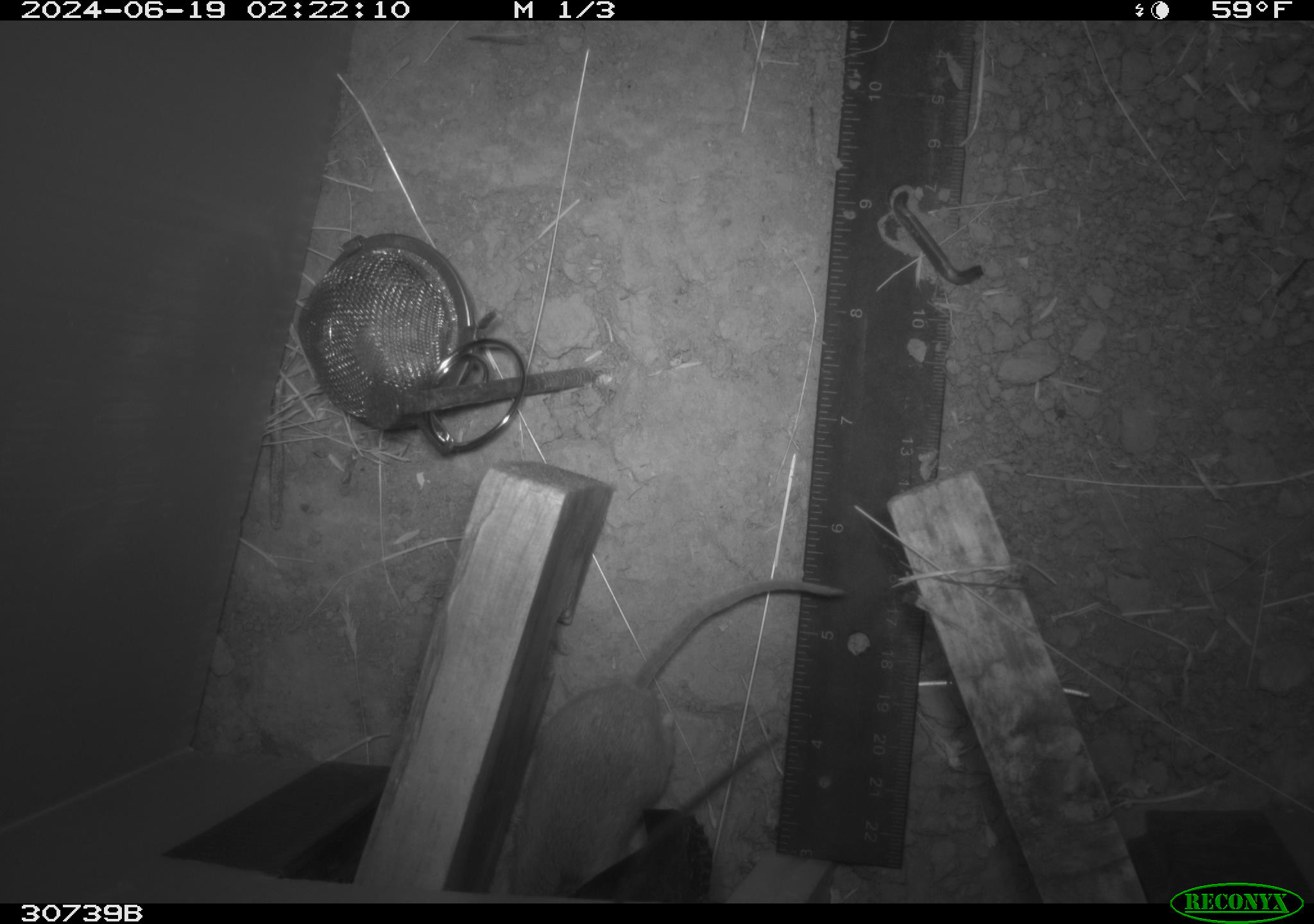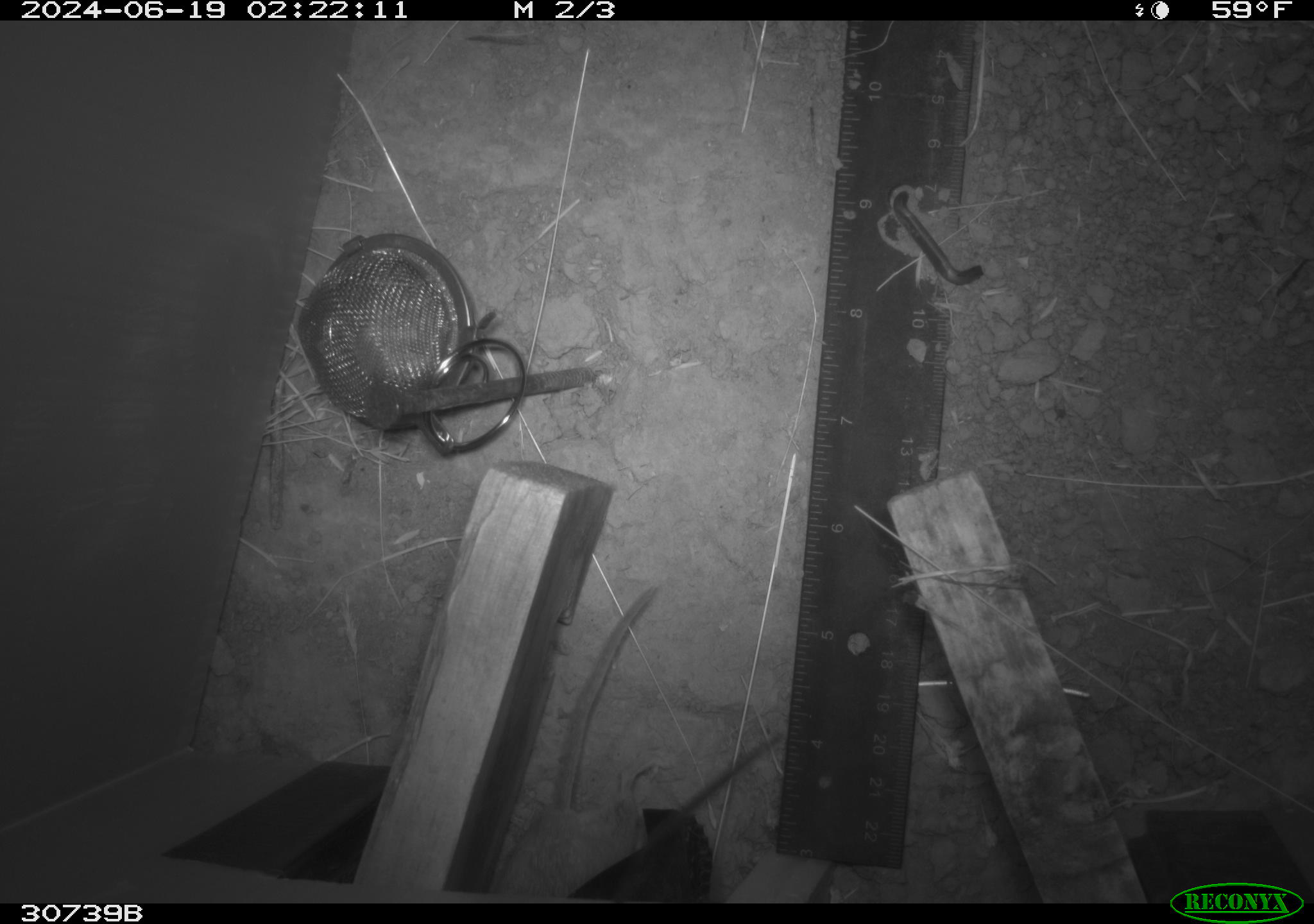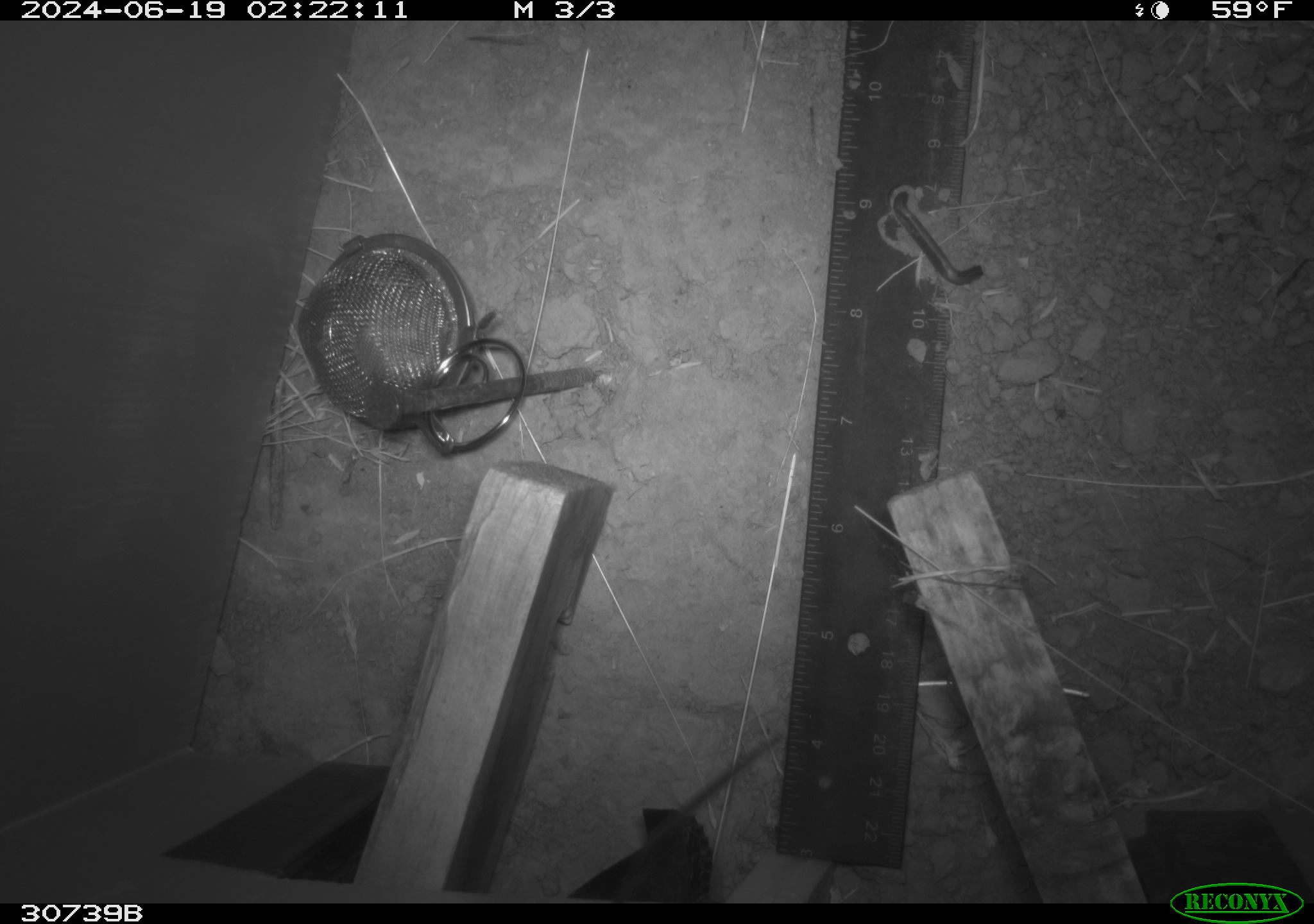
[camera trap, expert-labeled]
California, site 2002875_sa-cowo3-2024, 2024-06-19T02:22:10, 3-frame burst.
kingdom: Animalia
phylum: Chordata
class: Mammalia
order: Rodentia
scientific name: Rodentia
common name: rodent